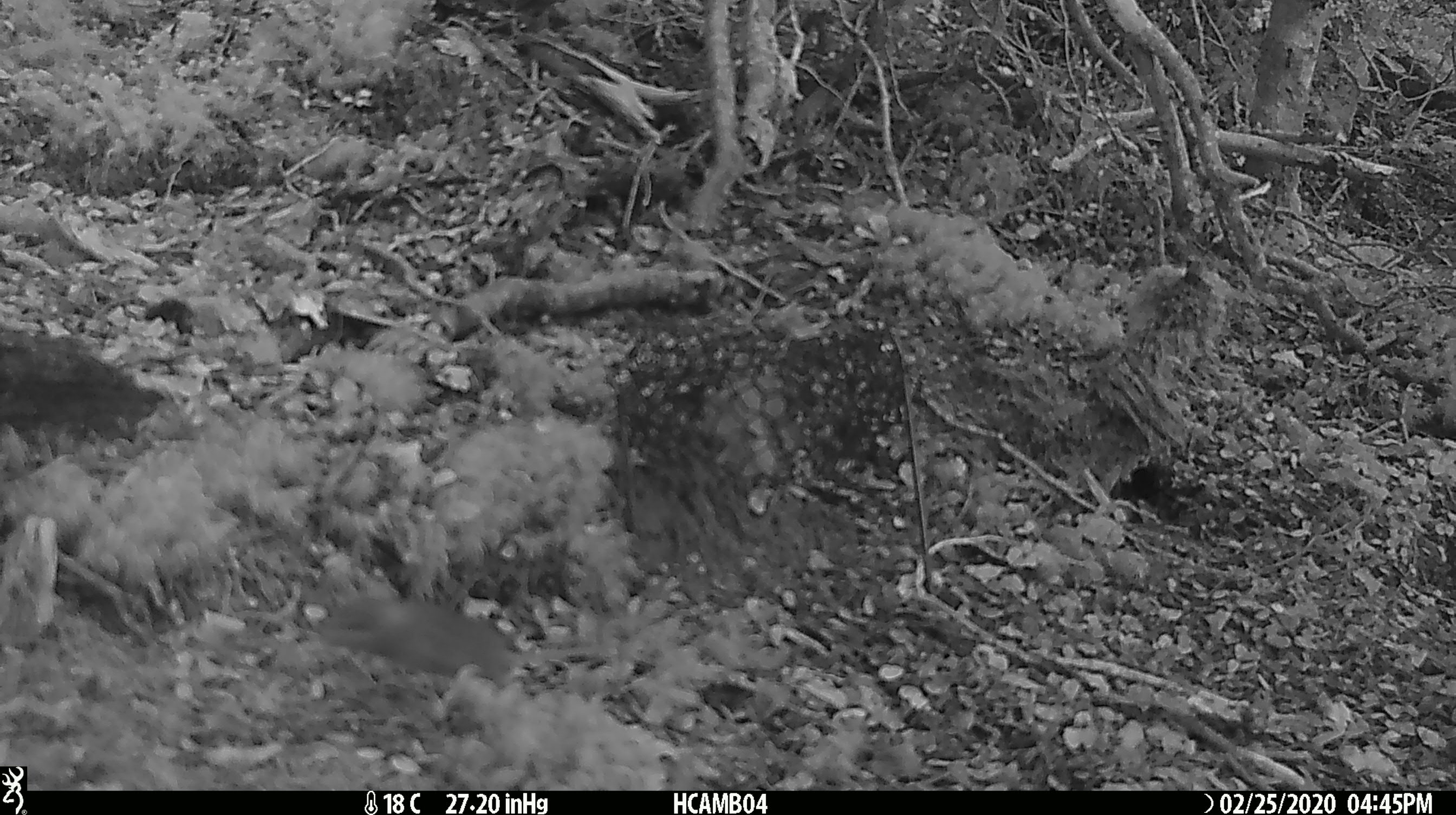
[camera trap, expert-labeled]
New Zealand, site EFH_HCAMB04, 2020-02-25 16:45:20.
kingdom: Animalia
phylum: Chordata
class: Mammalia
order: Rodentia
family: Muridae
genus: Mus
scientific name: Mus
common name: mouse